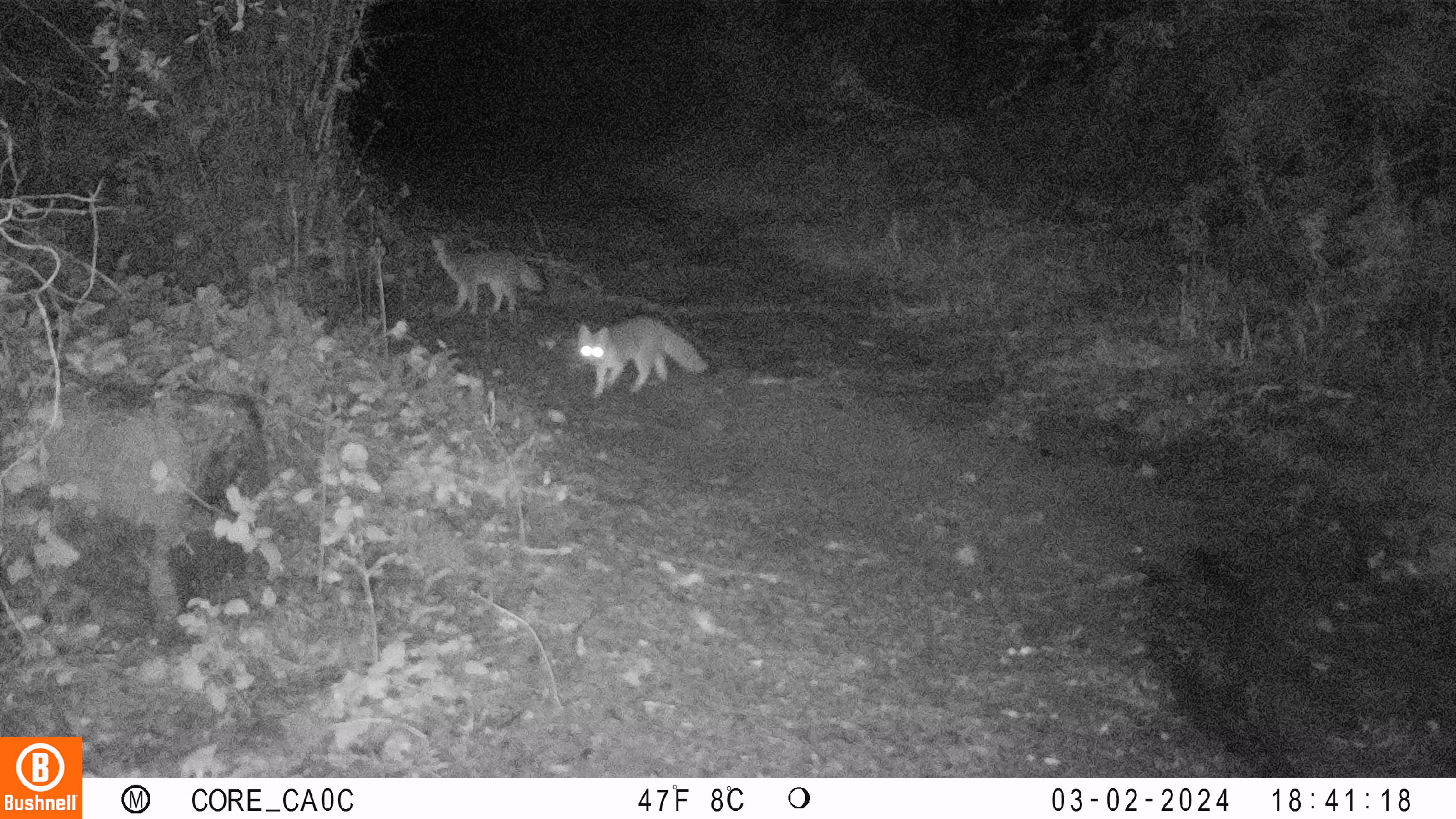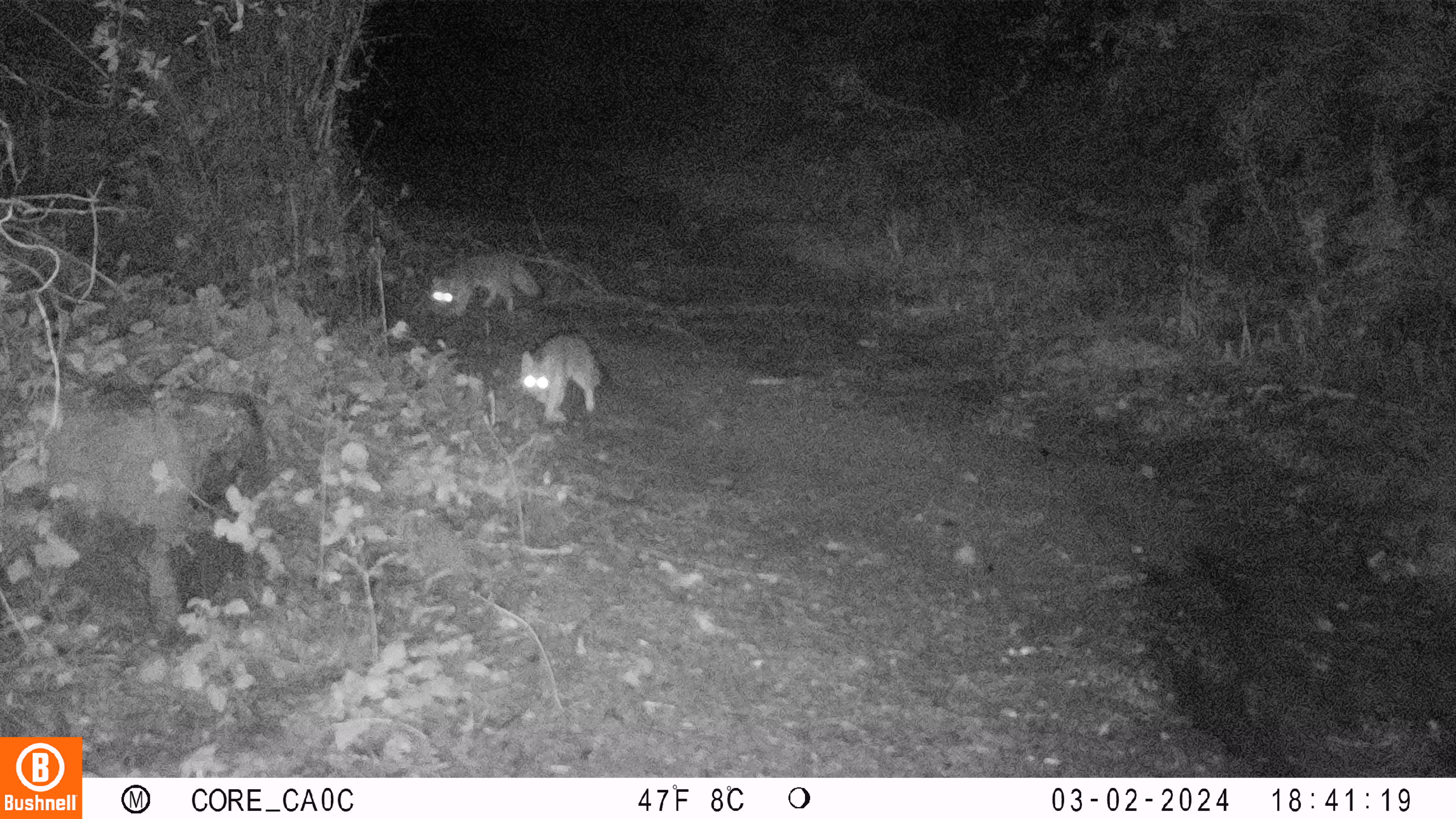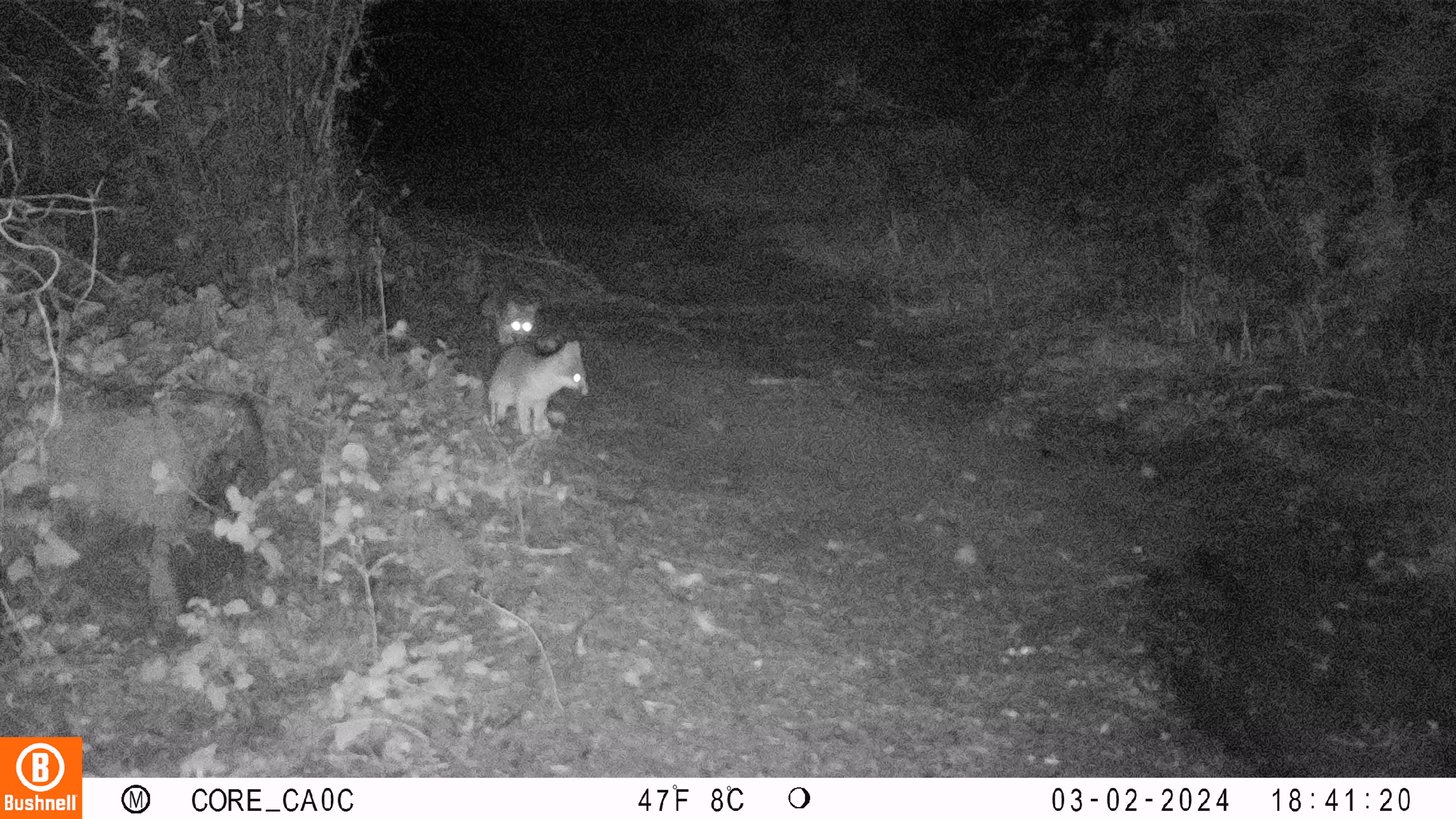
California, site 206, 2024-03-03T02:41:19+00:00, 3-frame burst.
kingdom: Animalia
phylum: Chordata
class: Mammalia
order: Carnivora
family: Canidae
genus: Urocyon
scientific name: Urocyon cinereoargenteus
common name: gray fox